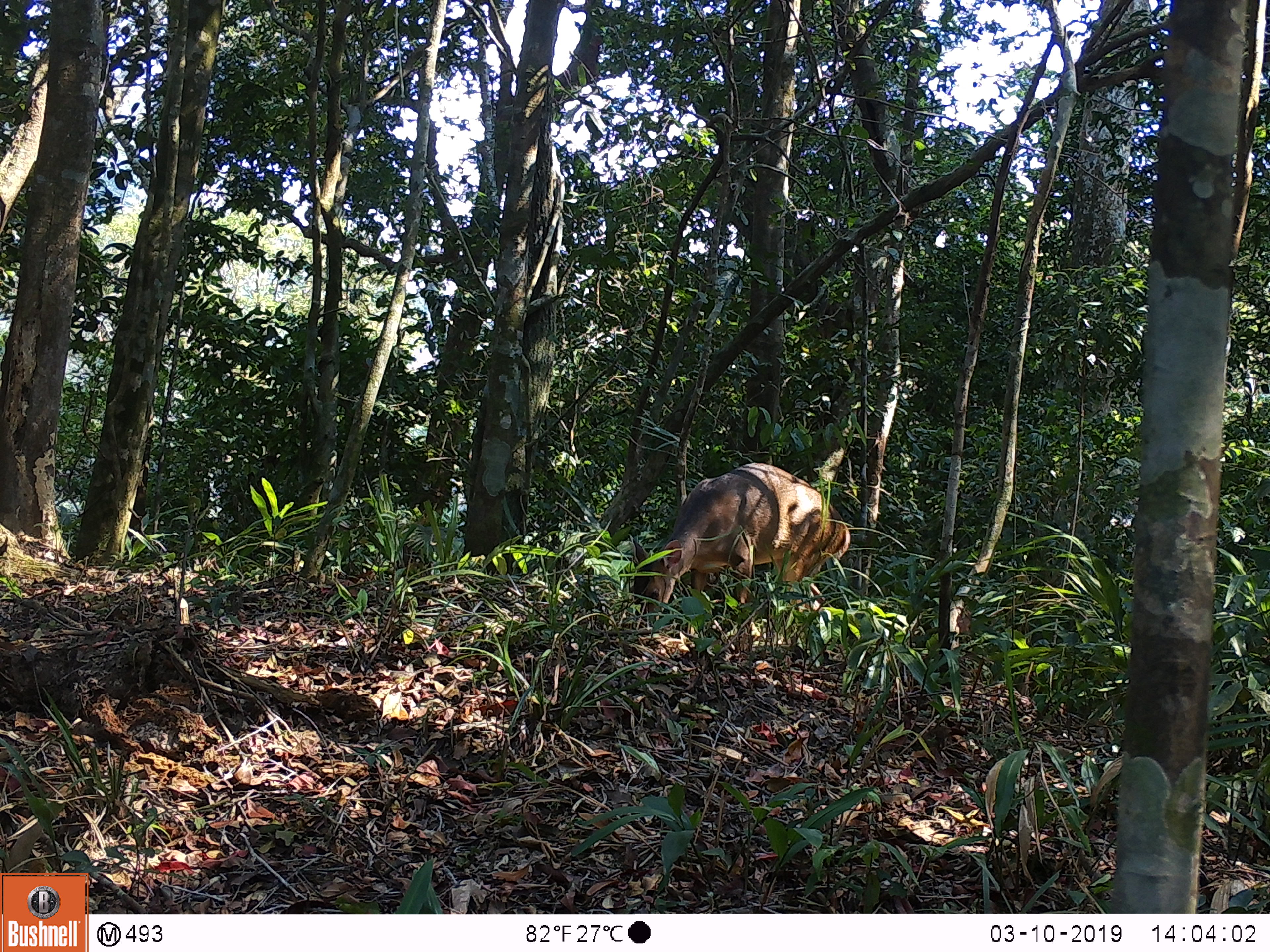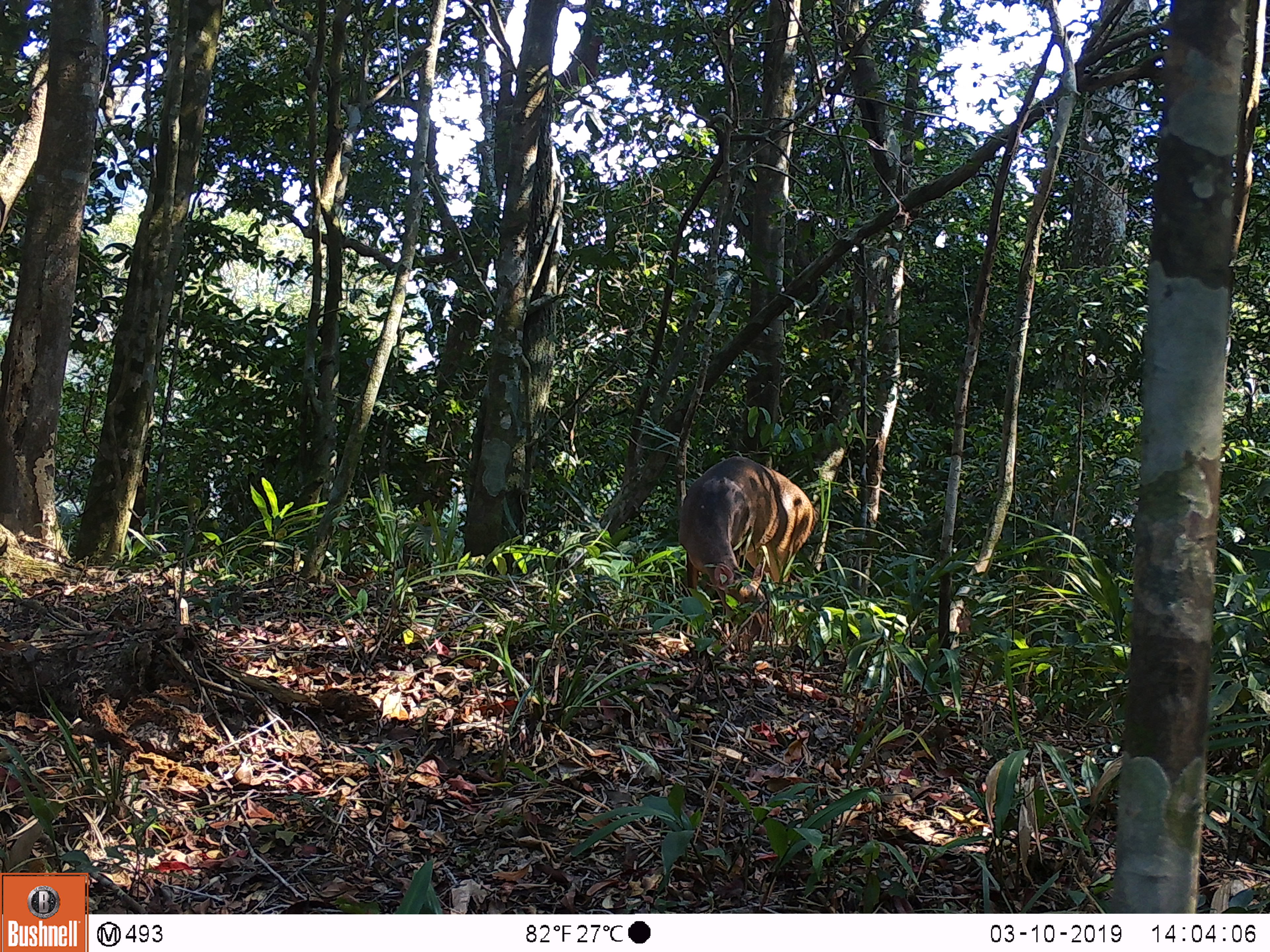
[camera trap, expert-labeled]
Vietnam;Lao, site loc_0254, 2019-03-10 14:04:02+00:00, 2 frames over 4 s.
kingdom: Animalia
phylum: Chordata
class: Mammalia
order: Artiodactyla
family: Cervidae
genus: Muntiacus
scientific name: Muntiacus vuquangensis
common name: large-antlered muntjac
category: large antlered muntjac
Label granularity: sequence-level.